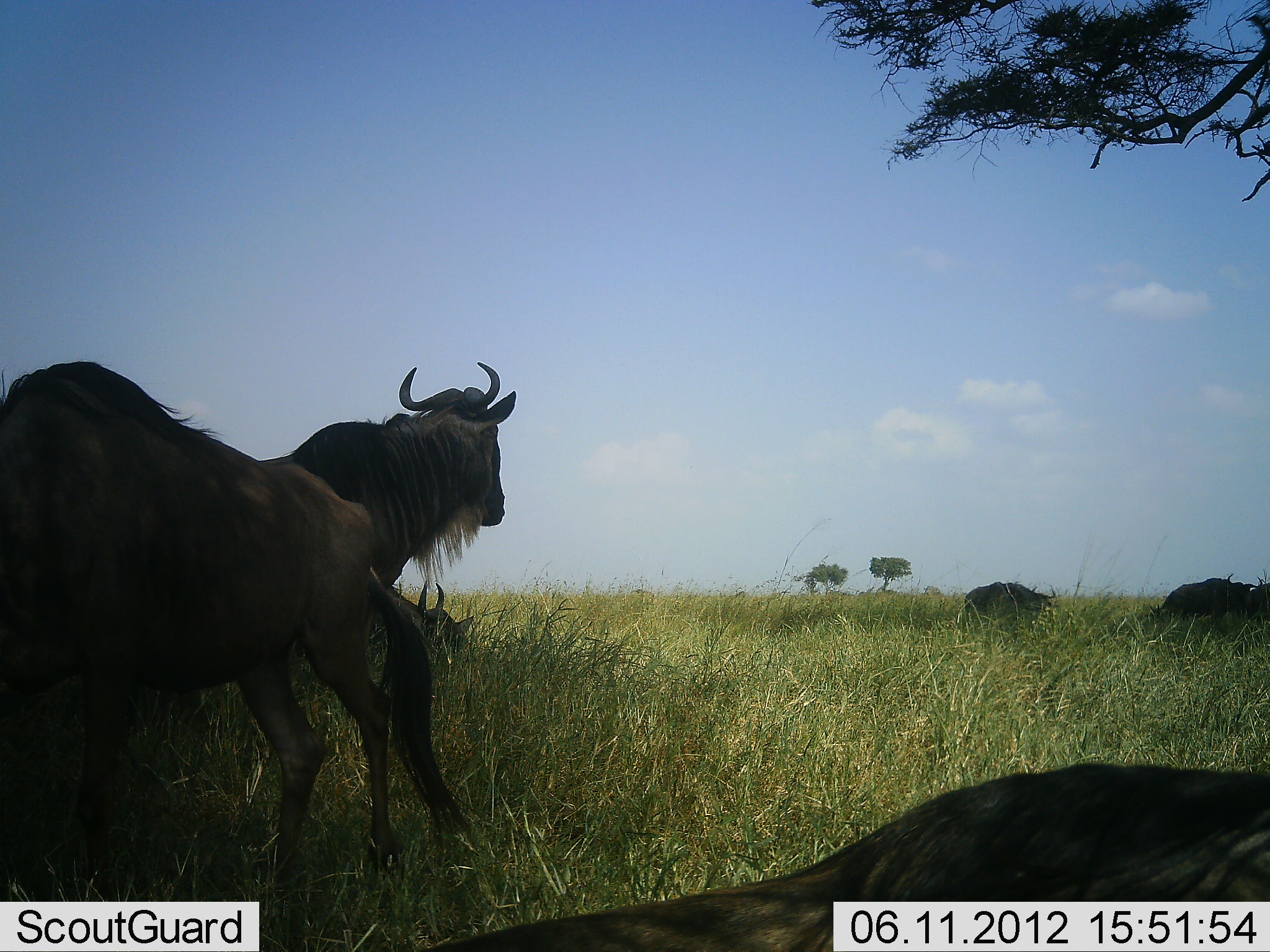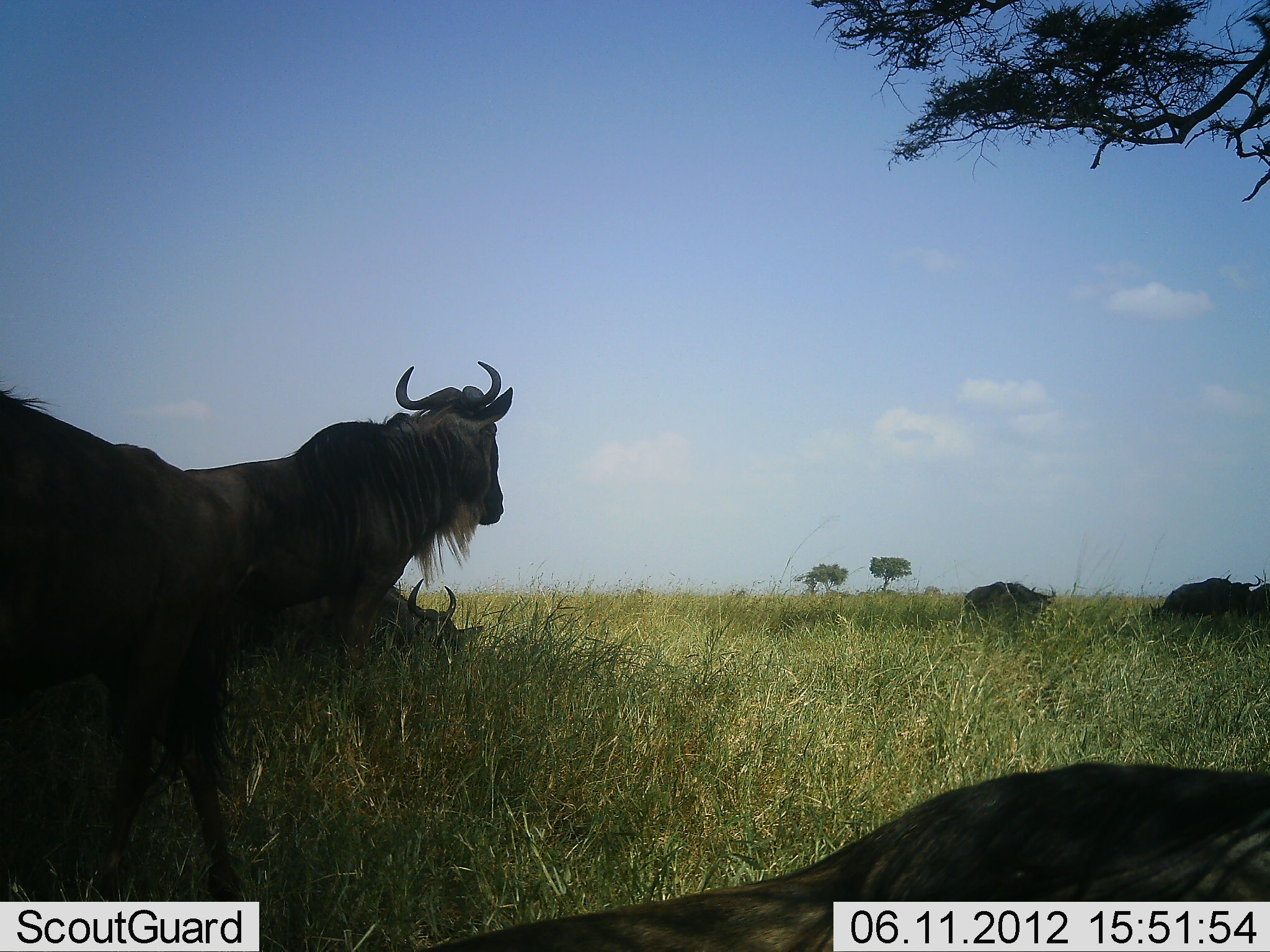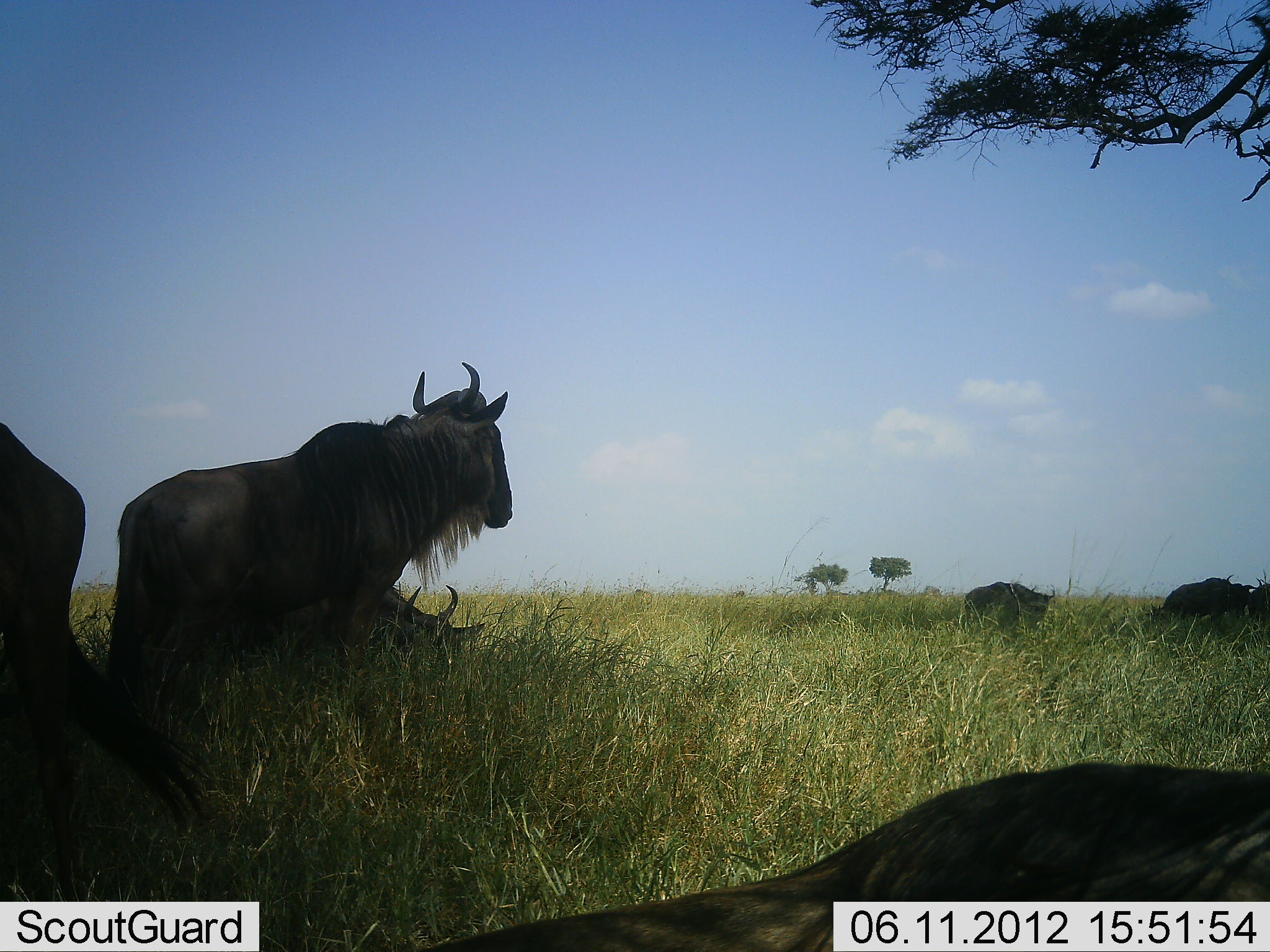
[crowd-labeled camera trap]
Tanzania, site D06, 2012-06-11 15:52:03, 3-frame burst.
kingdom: Animalia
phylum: Chordata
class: Mammalia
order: Artiodactyla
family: Bovidae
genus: Connochaetes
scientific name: Connochaetes taurinus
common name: blue wildebeest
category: wildebeest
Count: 7.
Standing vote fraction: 90%.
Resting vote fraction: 90%.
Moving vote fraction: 60%.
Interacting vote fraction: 0%.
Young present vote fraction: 0%.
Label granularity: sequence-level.